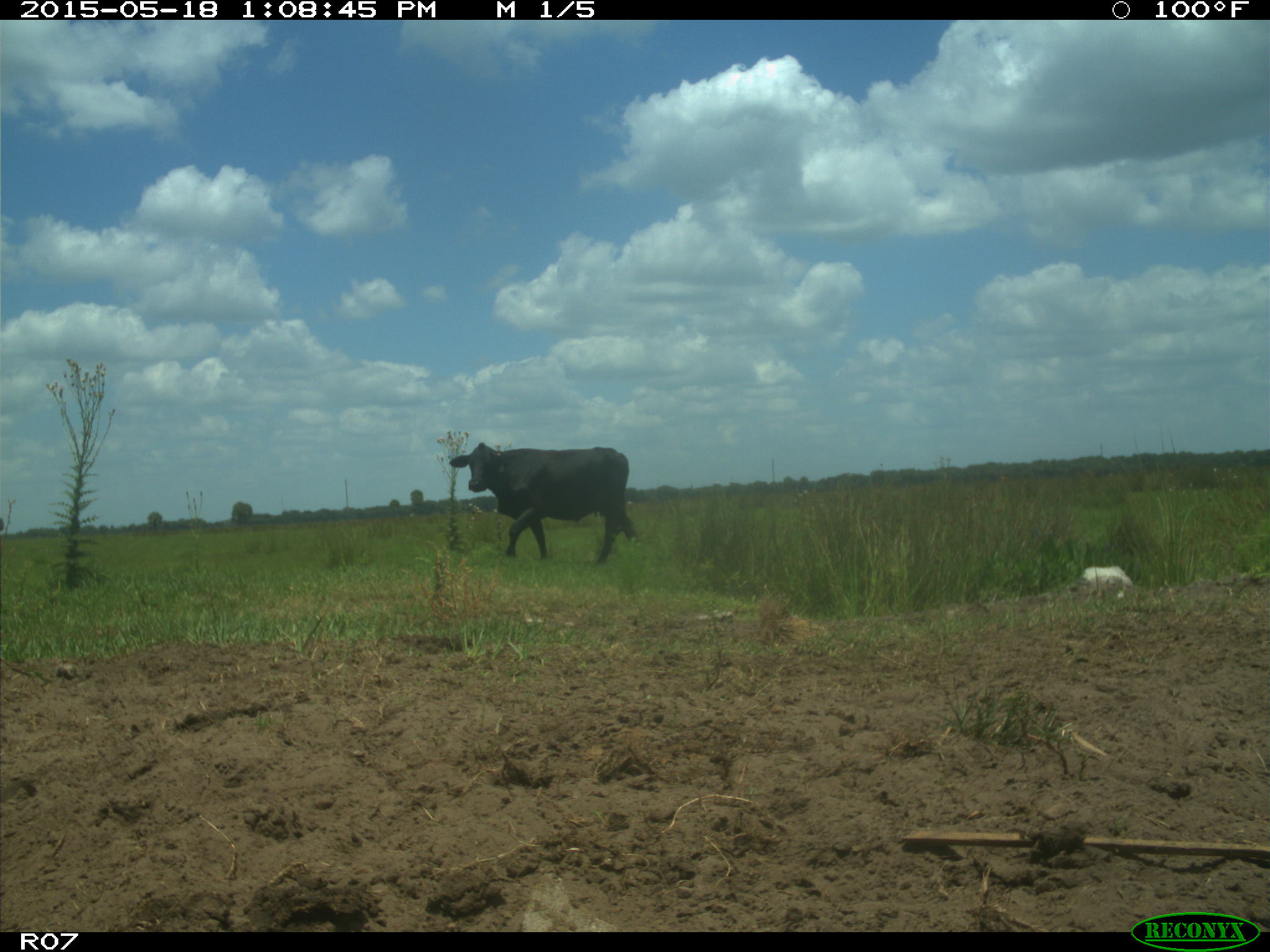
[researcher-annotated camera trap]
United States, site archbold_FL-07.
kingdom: Animalia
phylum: Chordata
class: Mammalia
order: Artiodactyla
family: Bovidae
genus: Bos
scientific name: Bos taurus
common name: domestic cow